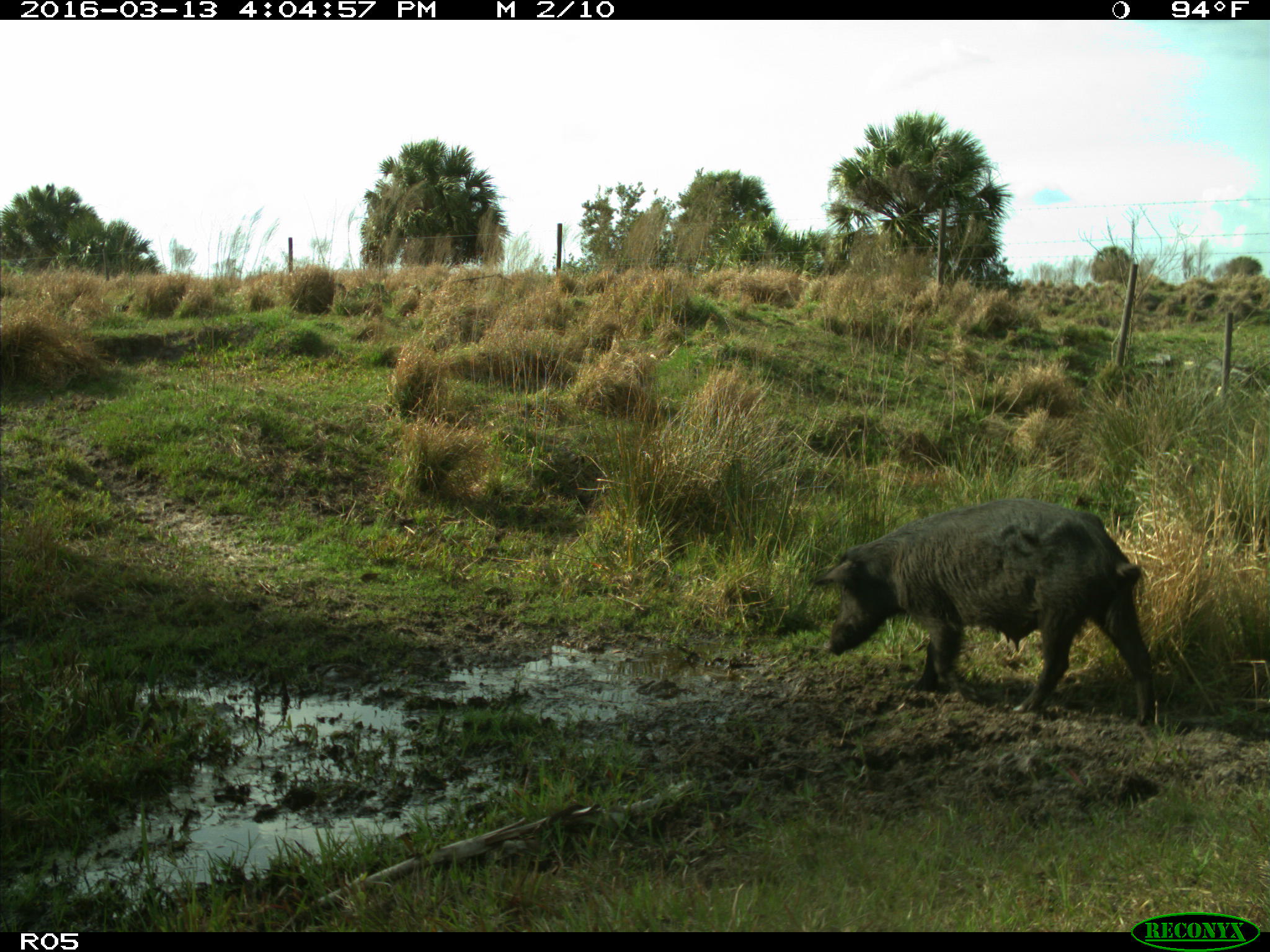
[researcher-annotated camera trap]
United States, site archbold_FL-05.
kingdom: Animalia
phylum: Chordata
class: Mammalia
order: Artiodactyla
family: Suidae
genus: Sus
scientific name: Sus scrofa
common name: wild boar